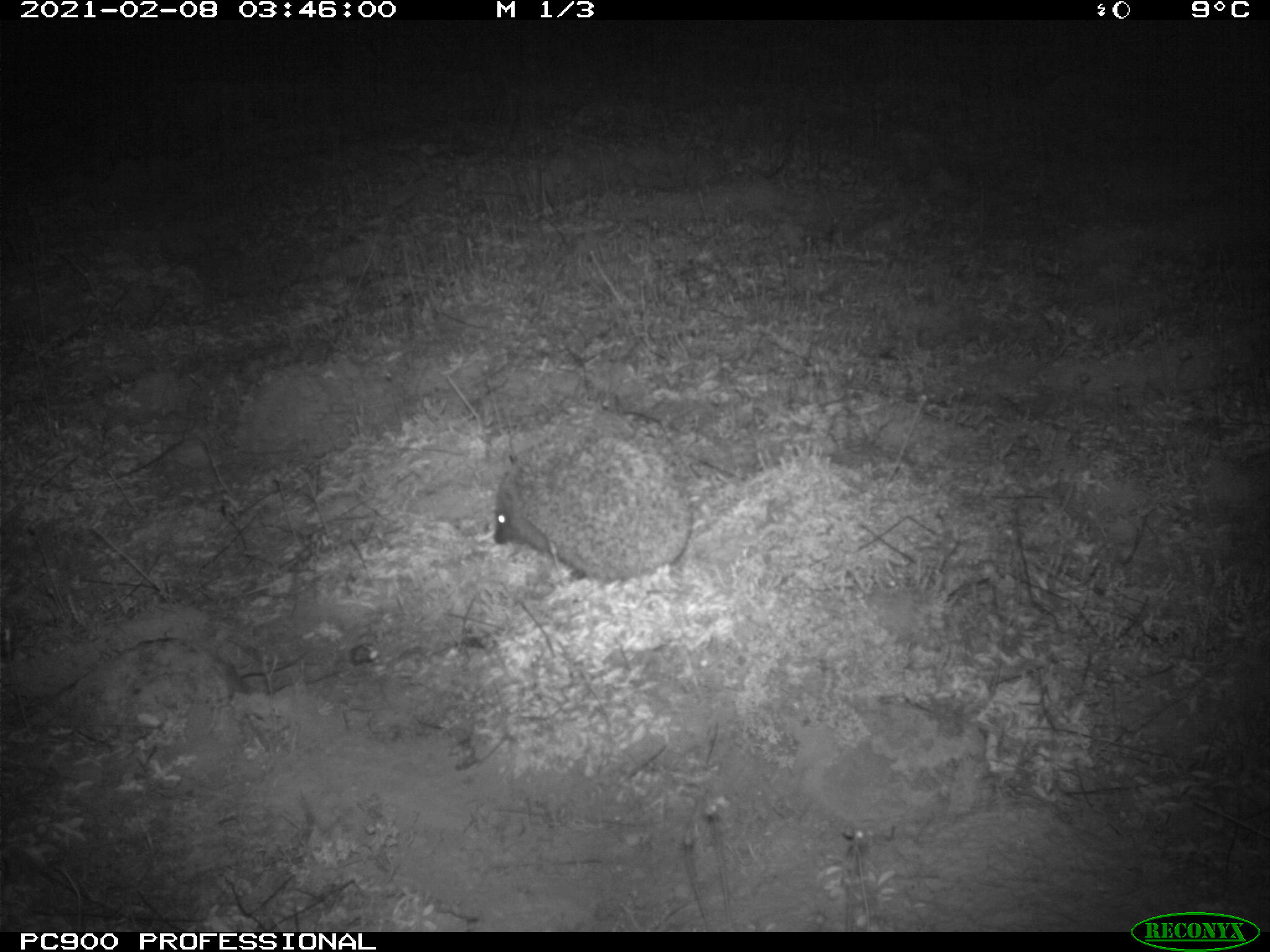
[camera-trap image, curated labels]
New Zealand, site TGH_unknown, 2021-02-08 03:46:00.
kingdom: Animalia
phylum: Chordata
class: Mammalia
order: Eulipotyphla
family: Erinaceidae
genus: Erinaceus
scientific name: Erinaceus europaeus europaeus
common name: european hedgehog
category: hedgehog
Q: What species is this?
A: Hedgehog (european hedgehog) (Erinaceus europaeus europaeus).